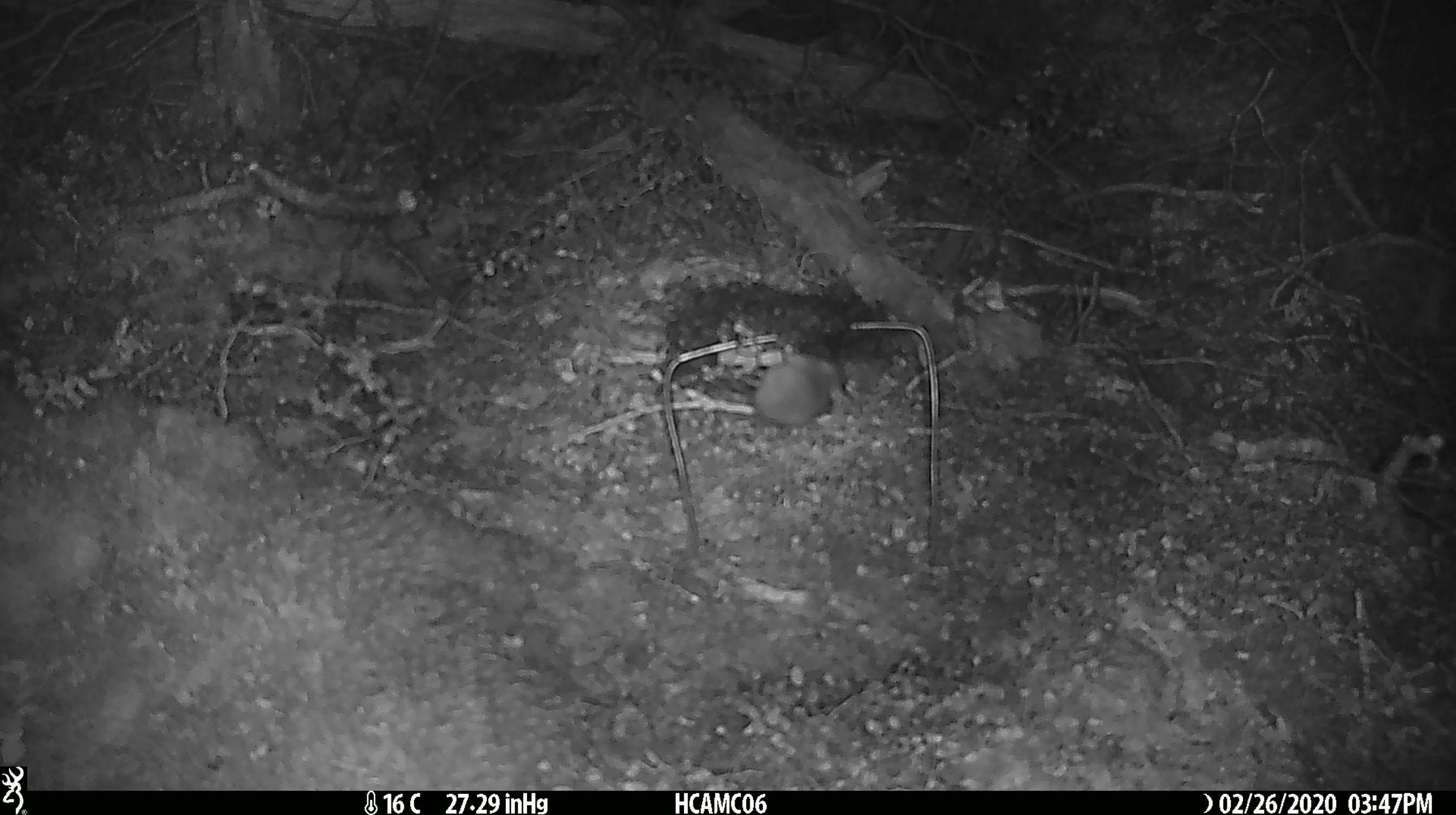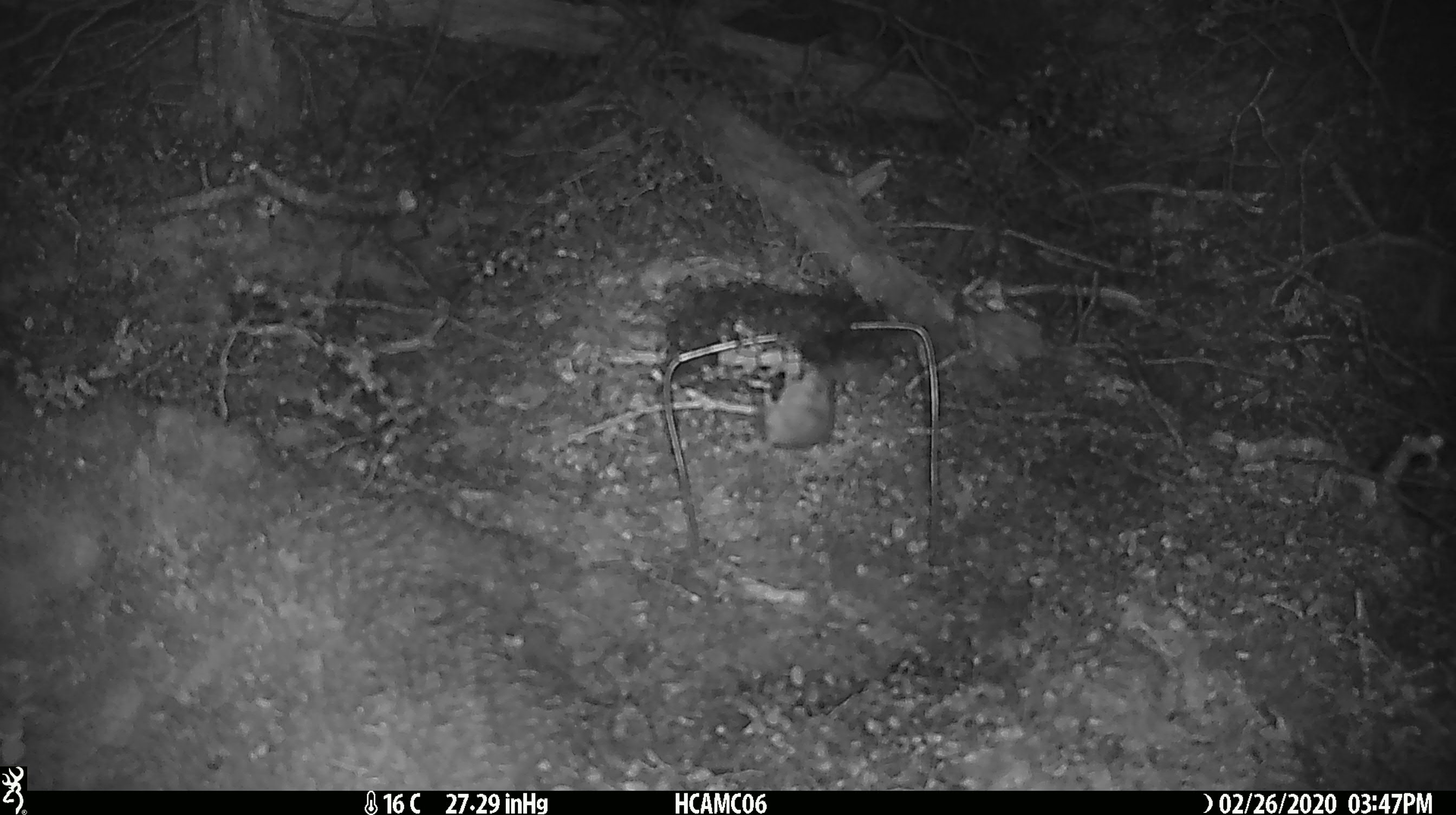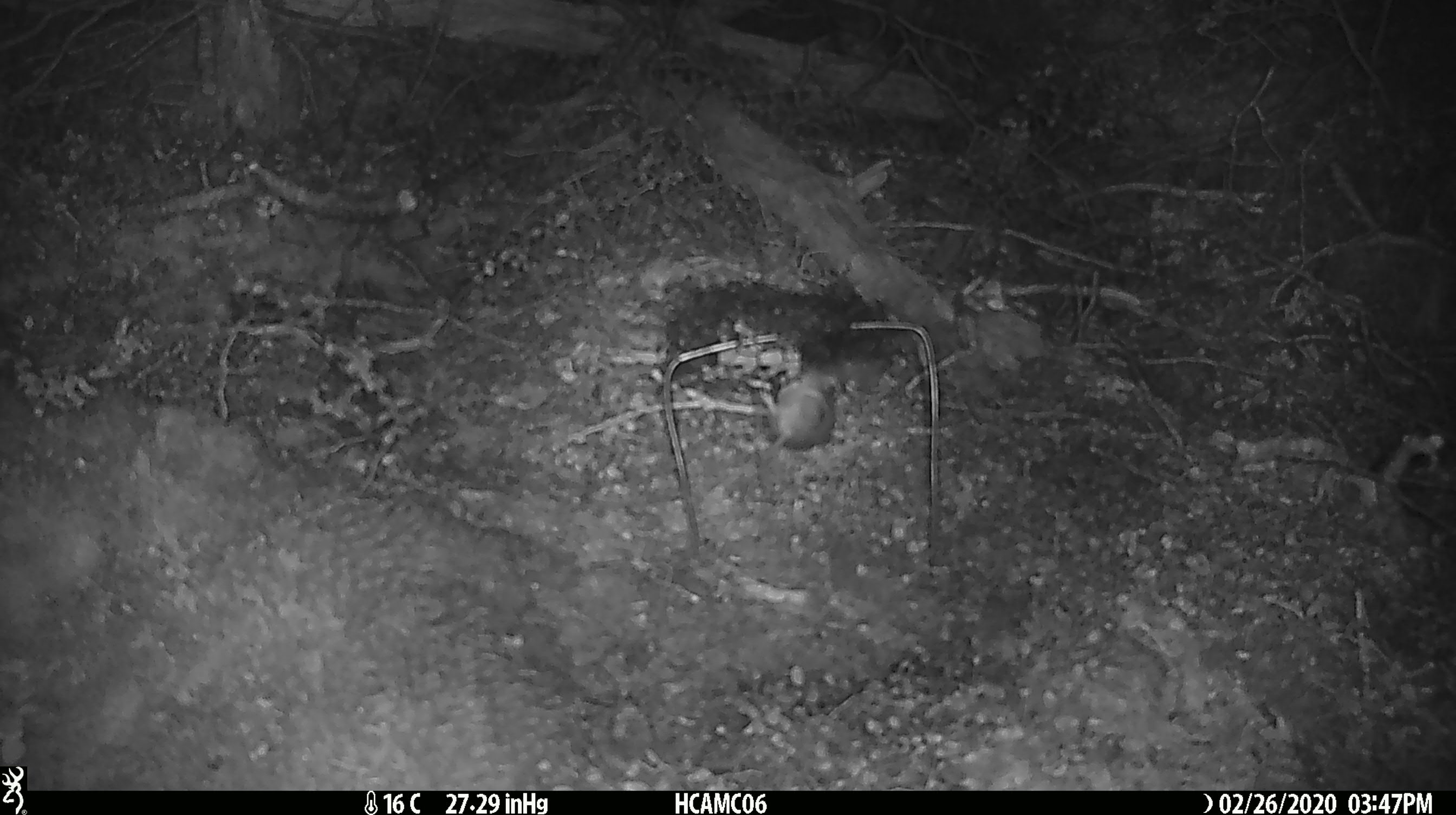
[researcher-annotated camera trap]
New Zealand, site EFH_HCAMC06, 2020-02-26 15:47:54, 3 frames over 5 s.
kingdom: Animalia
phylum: Chordata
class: Mammalia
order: Rodentia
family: Muridae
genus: Mus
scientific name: Mus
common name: mouse